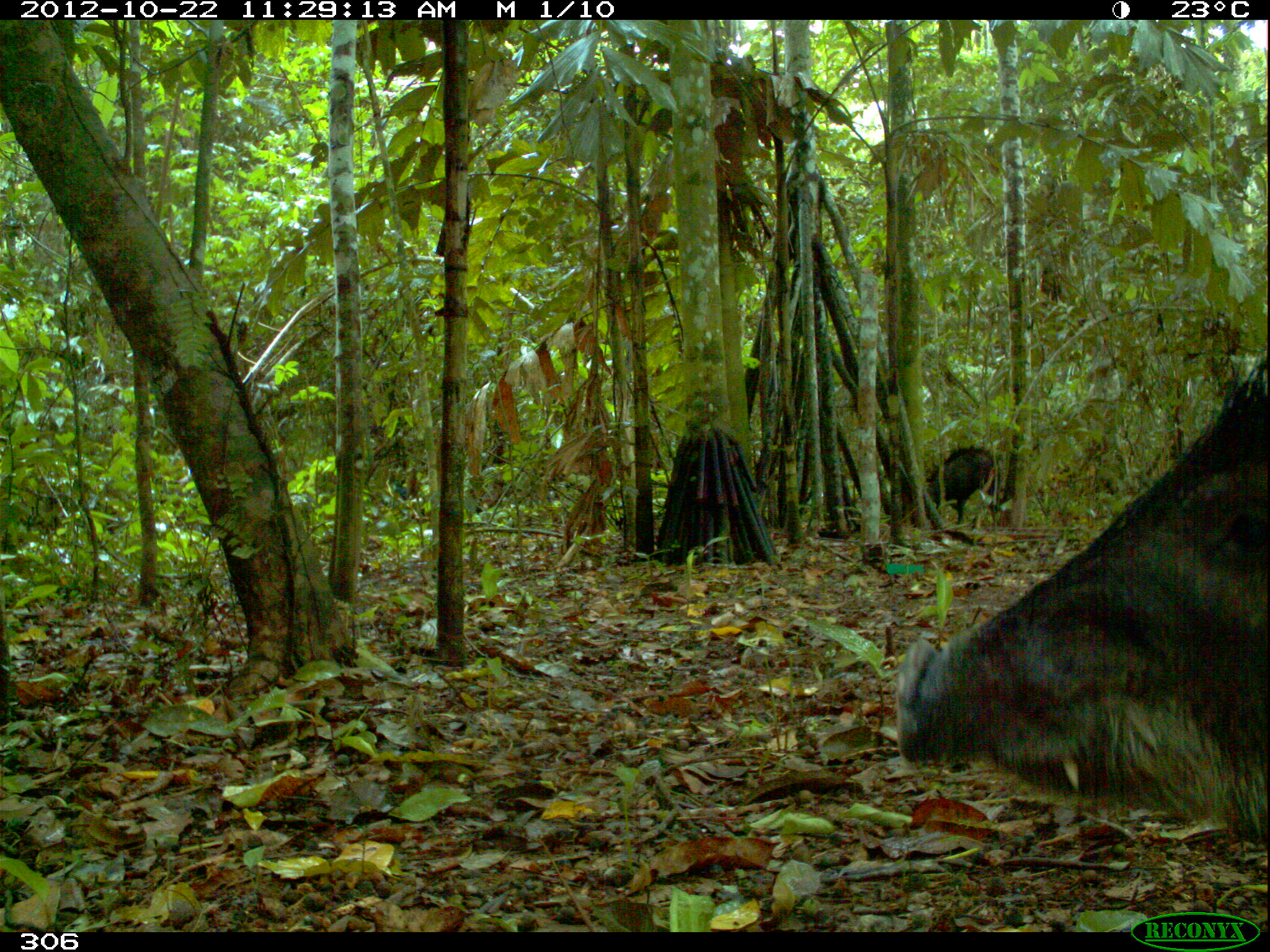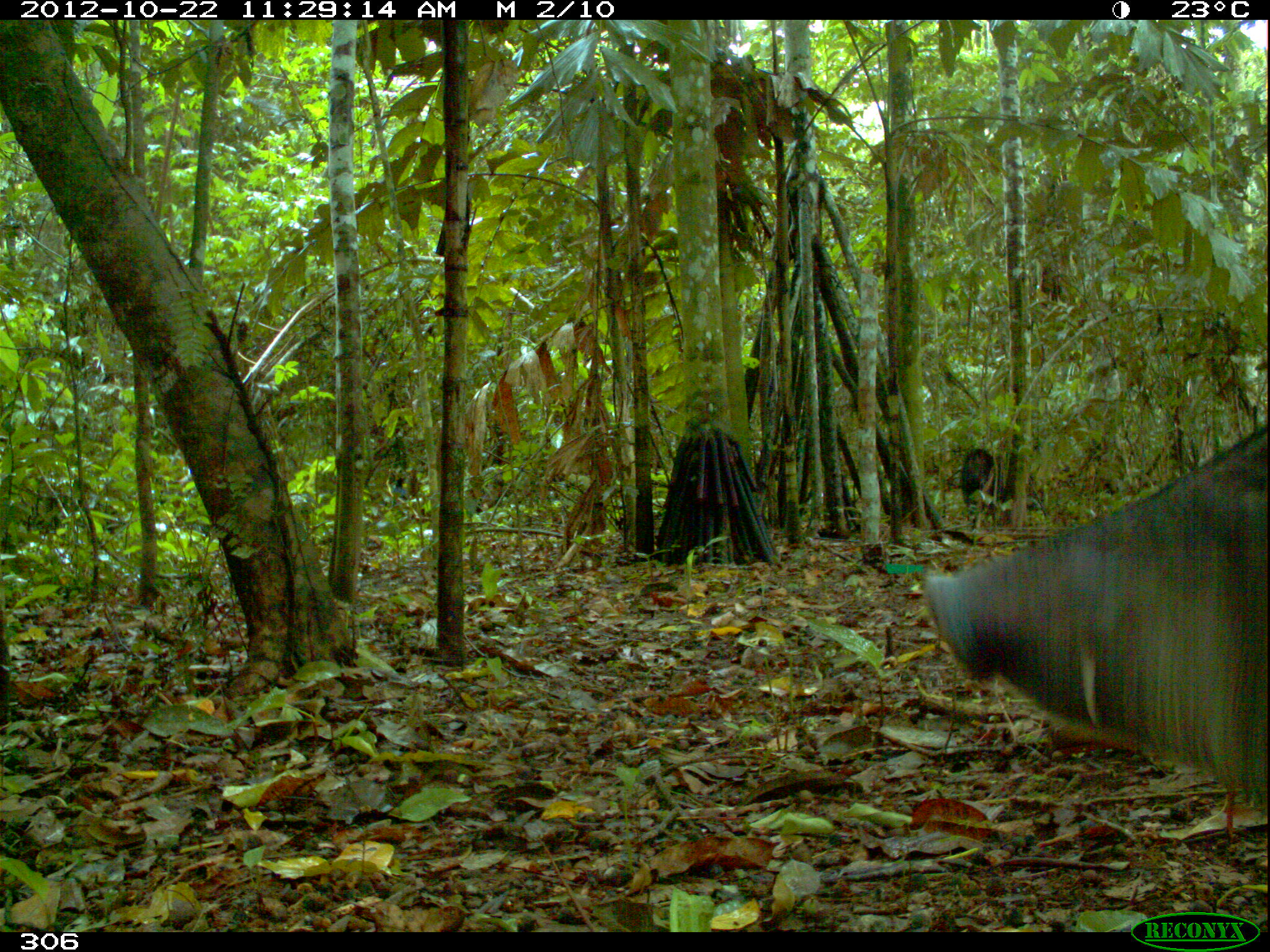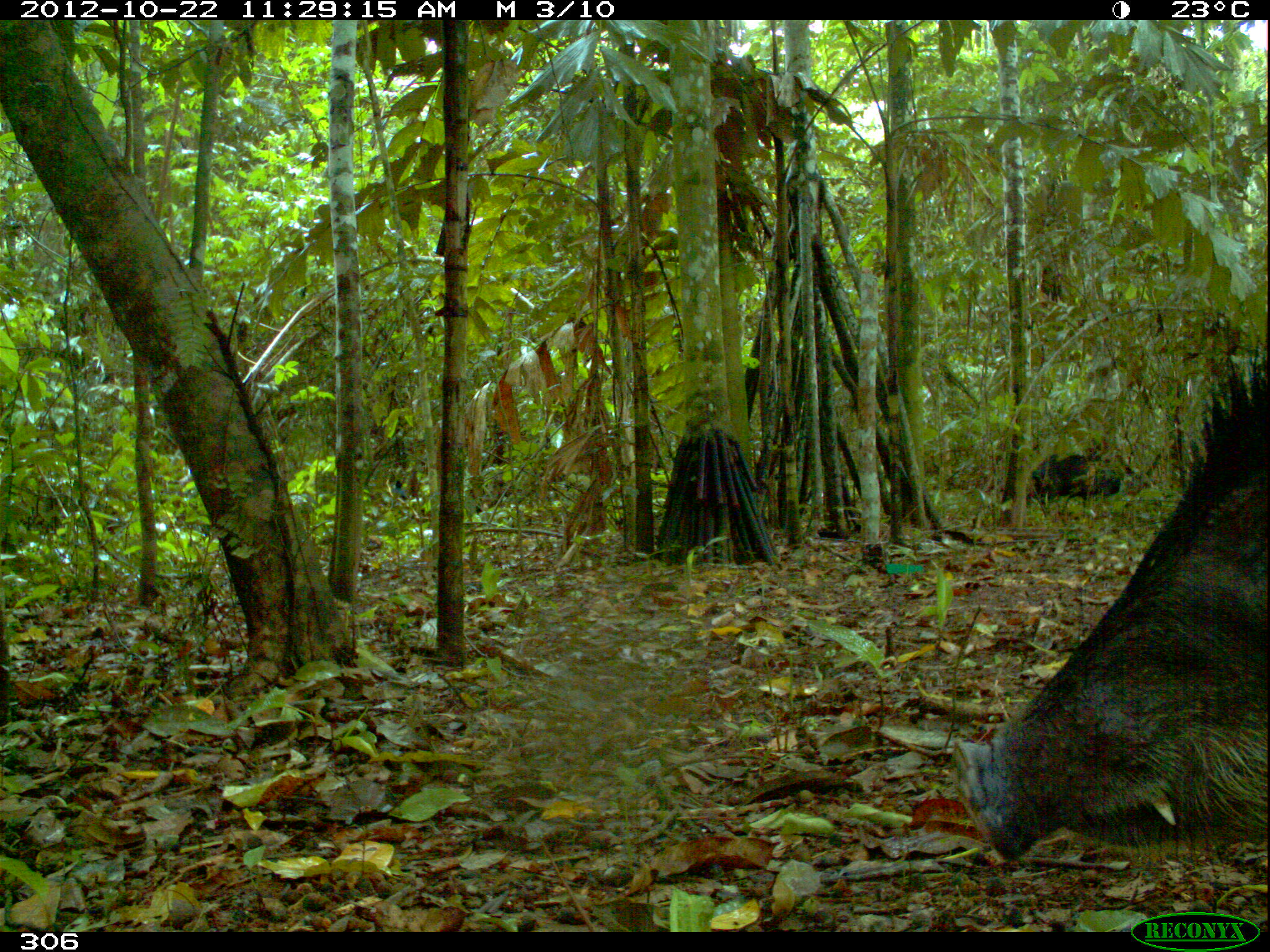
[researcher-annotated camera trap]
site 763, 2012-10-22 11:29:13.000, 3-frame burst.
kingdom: Animalia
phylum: Chordata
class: Mammalia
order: Artiodactyla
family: Tayassuidae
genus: Tayassu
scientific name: Tayassu pecari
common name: white-lipped peccary